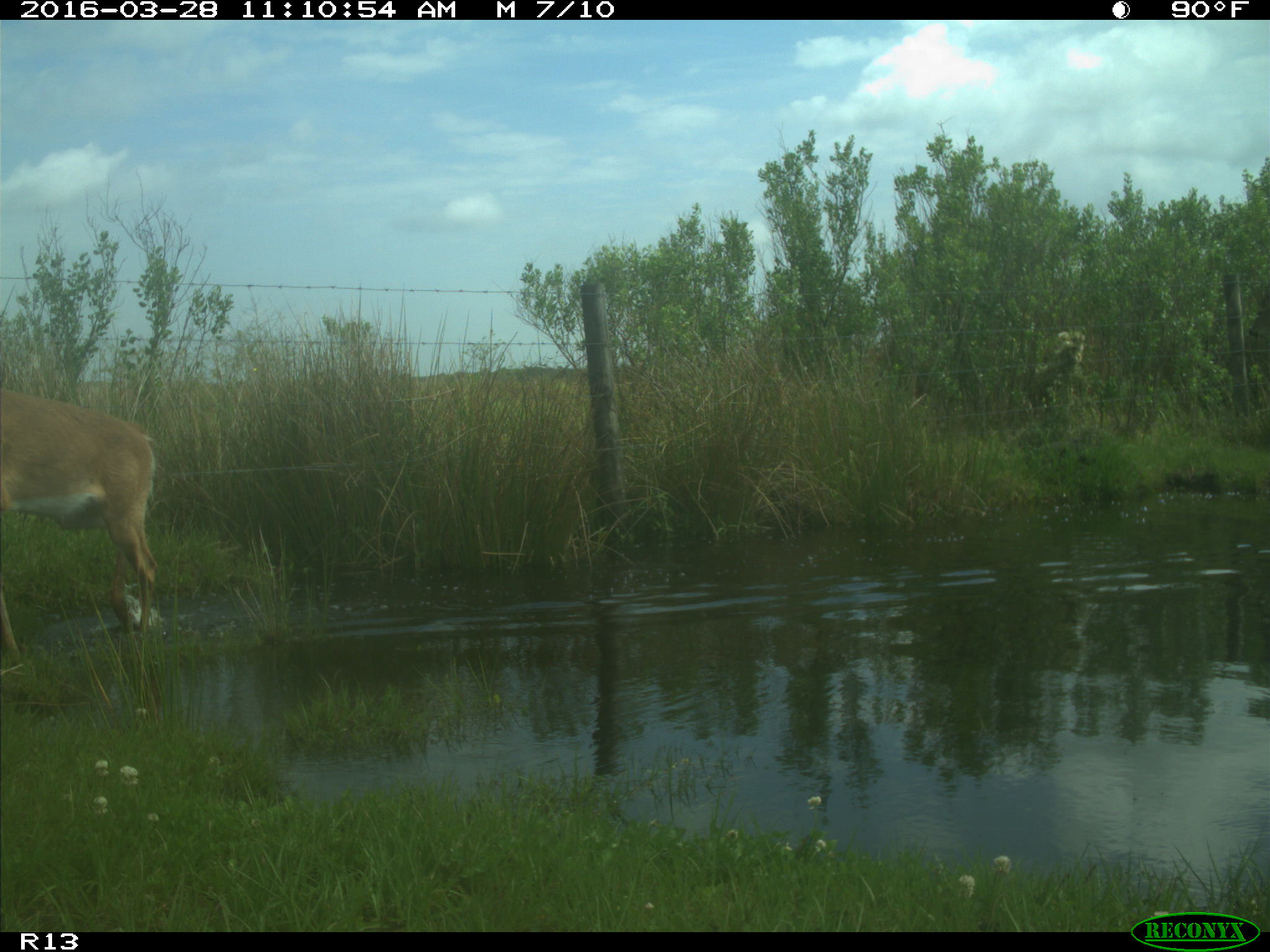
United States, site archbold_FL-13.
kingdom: Animalia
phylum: Chordata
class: Mammalia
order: Artiodactyla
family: Cervidae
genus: Odocoileus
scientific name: Odocoileus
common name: deer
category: unidentified deer